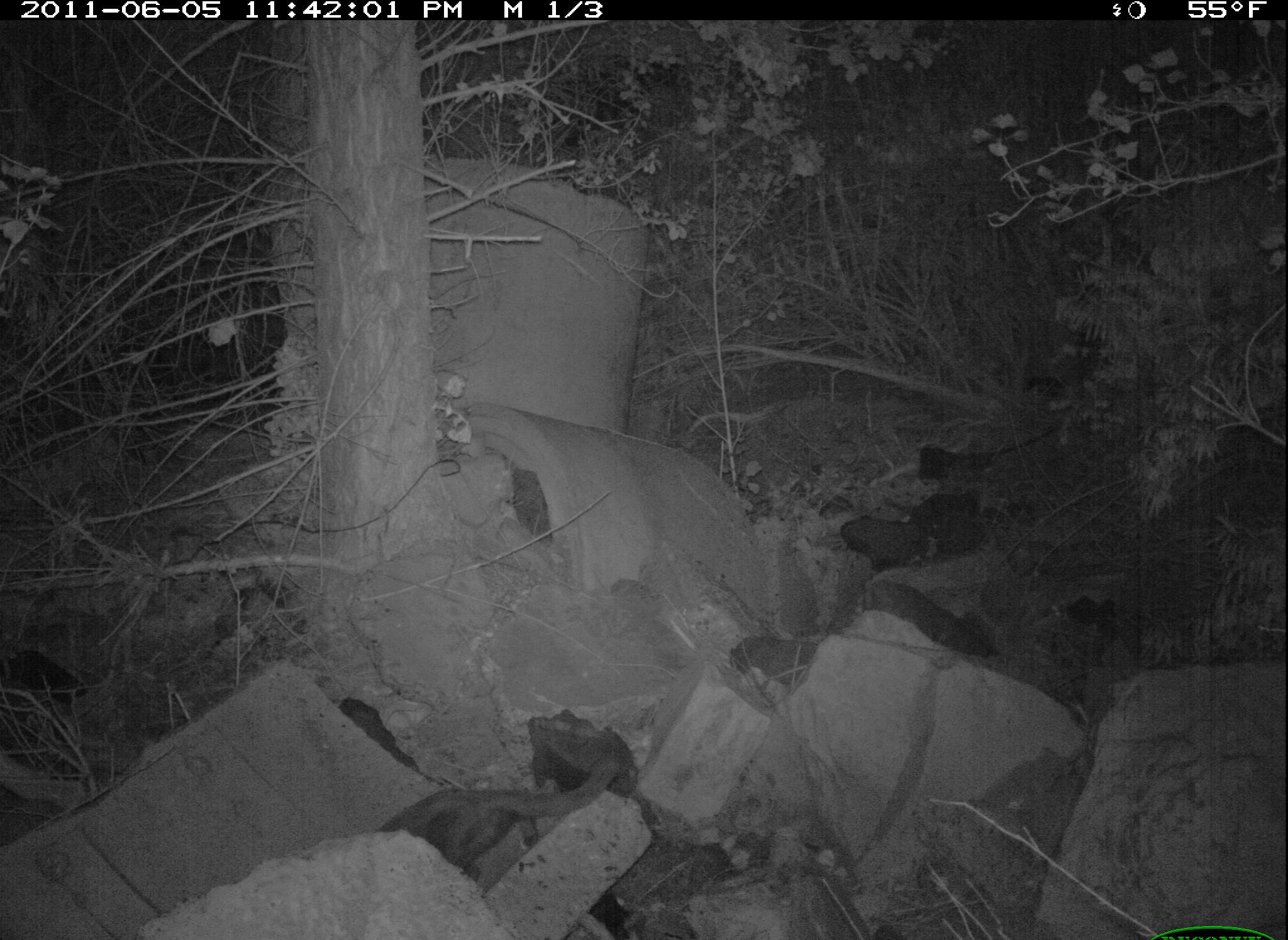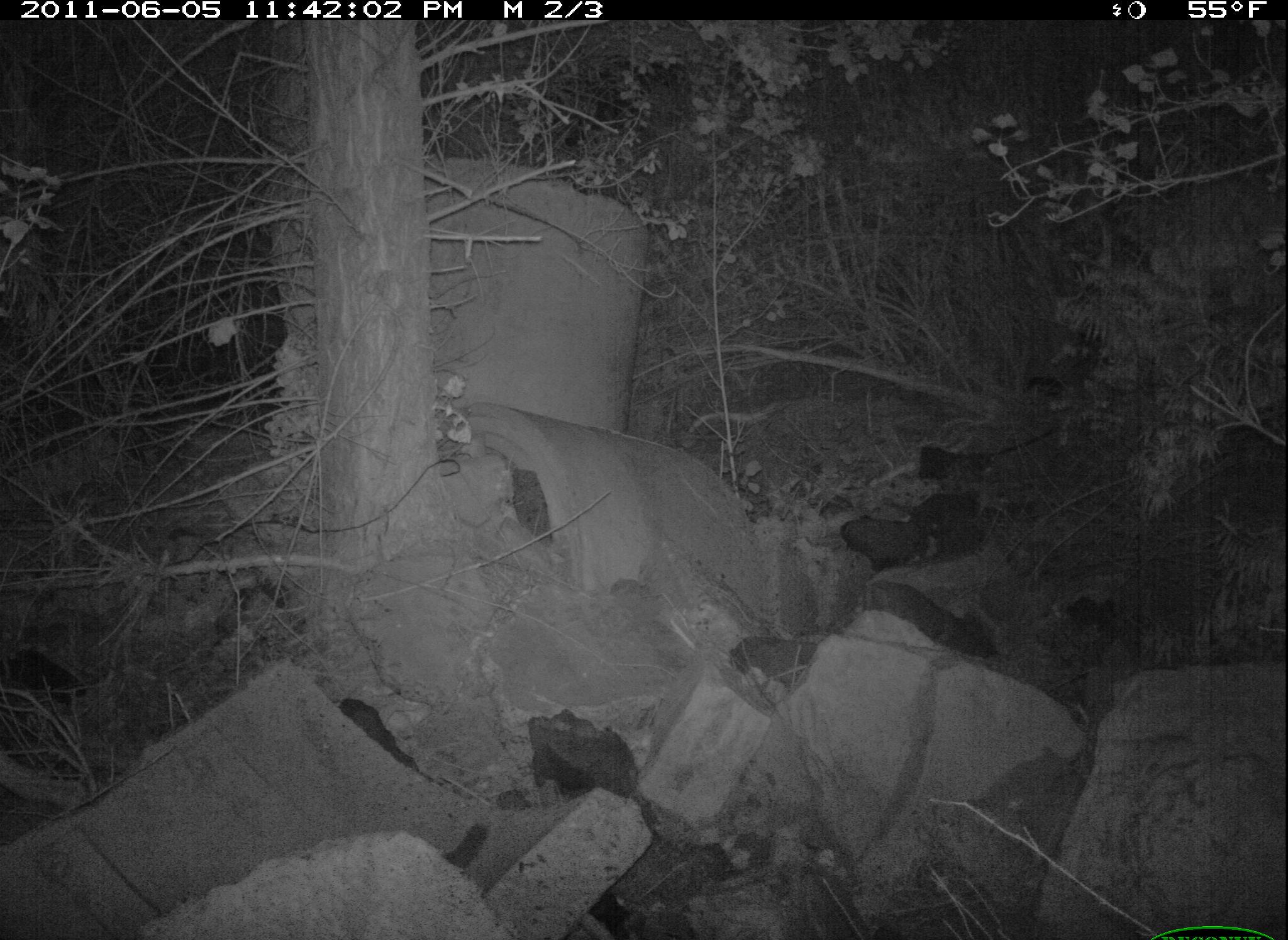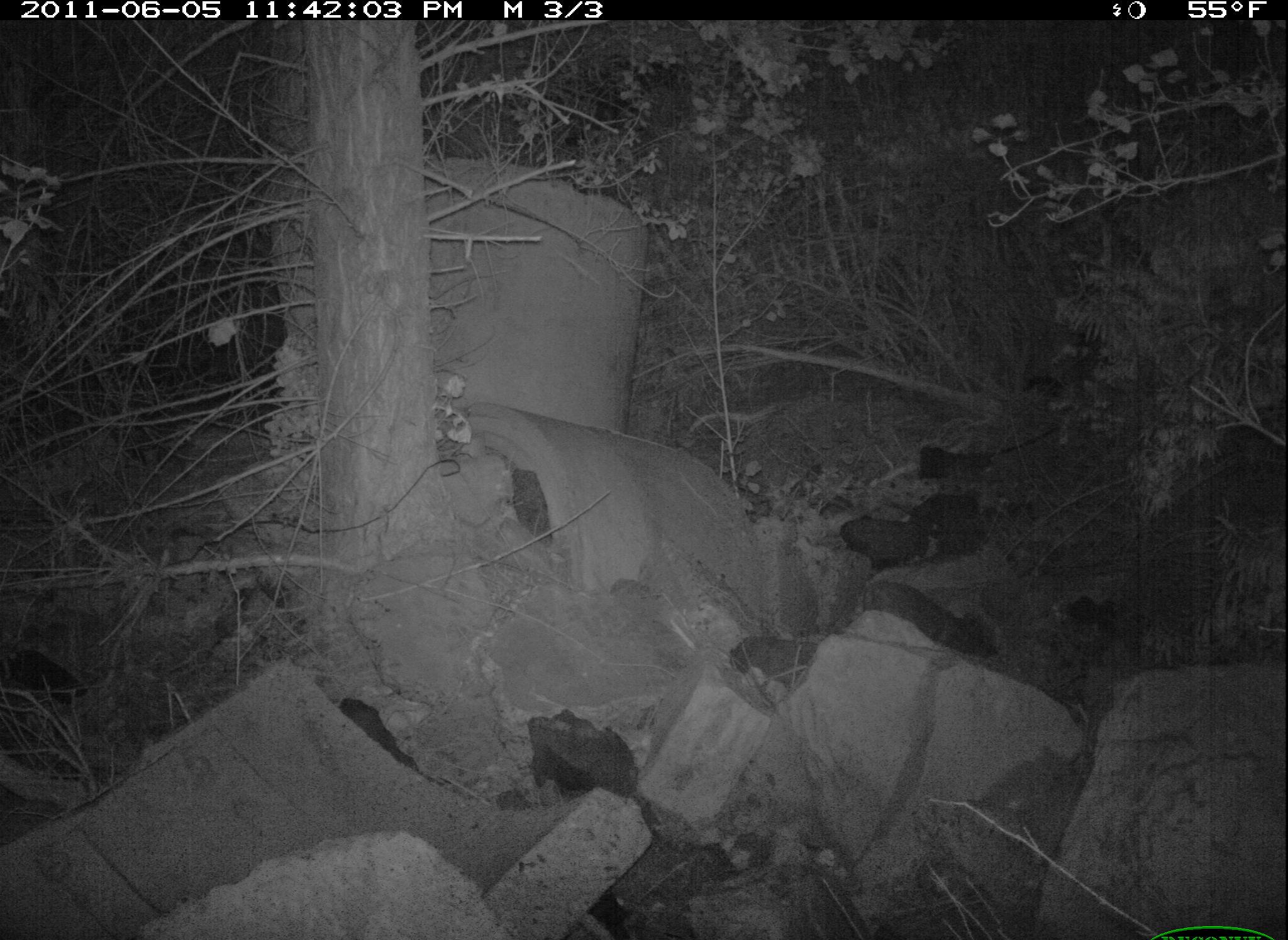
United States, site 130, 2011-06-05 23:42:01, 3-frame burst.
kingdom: Animalia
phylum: Chordata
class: Mammalia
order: Carnivora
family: Felidae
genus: Felis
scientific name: Felis catus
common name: cat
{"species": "cat (Felis catus)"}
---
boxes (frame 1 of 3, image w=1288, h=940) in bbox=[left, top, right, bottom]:
cat: bbox=[374, 746, 628, 870]